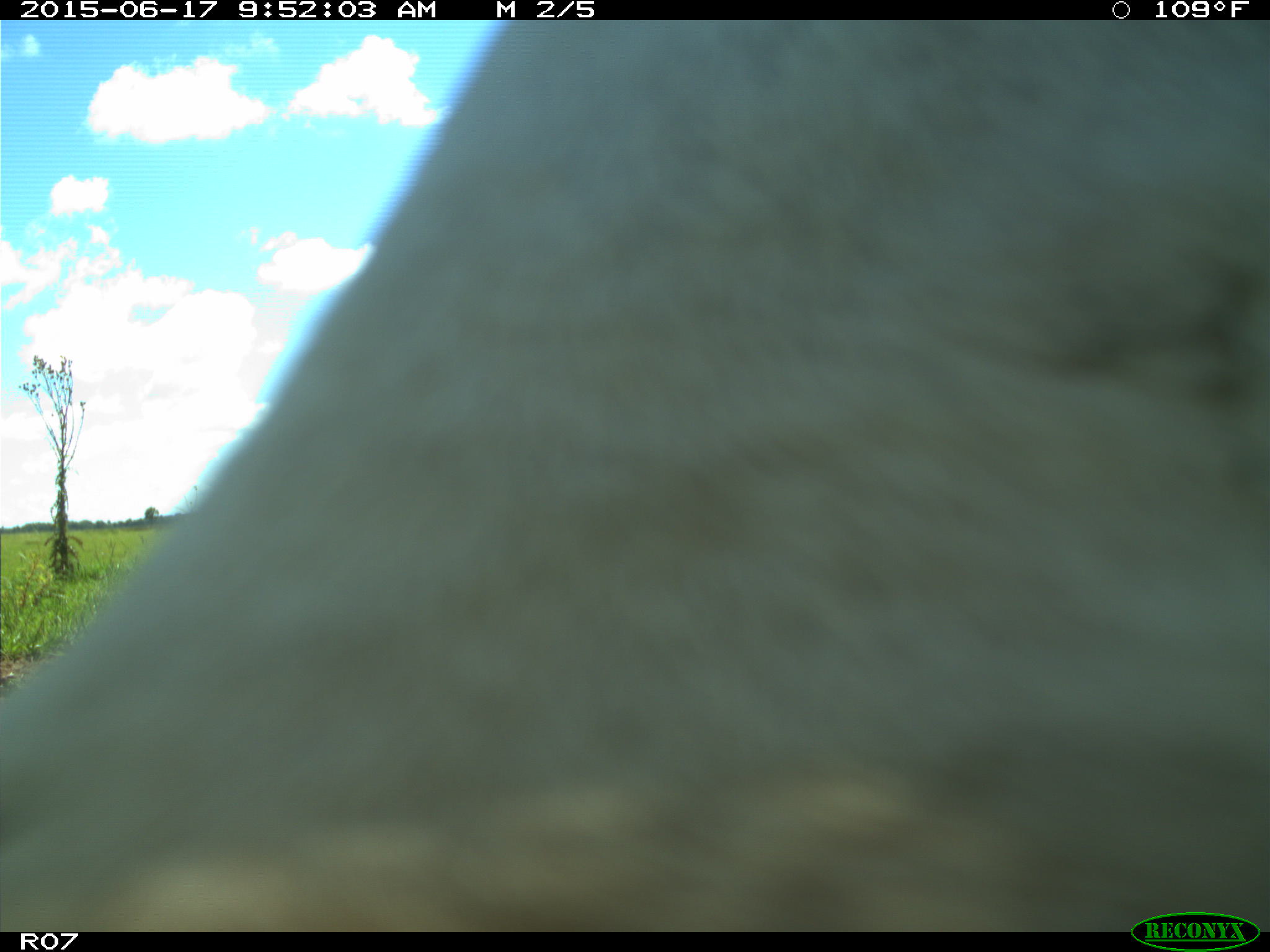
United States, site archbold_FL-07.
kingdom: Animalia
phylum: Chordata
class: Mammalia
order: Artiodactyla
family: Bovidae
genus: Bos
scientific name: Bos taurus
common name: domestic cow